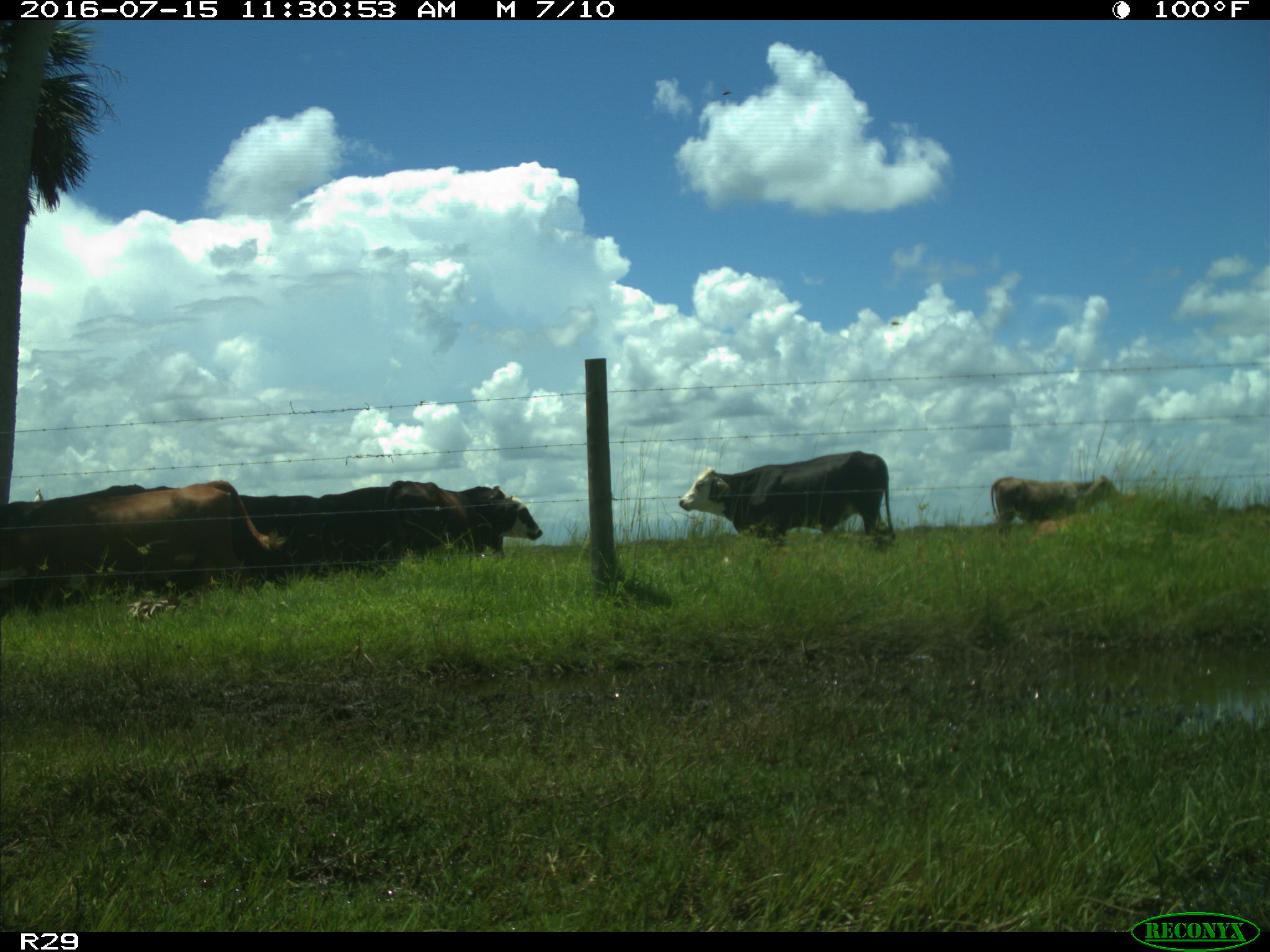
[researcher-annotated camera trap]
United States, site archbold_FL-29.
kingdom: Animalia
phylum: Chordata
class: Mammalia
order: Artiodactyla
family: Bovidae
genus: Bos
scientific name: Bos taurus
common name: domestic cow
Bos taurus (domestic cow).